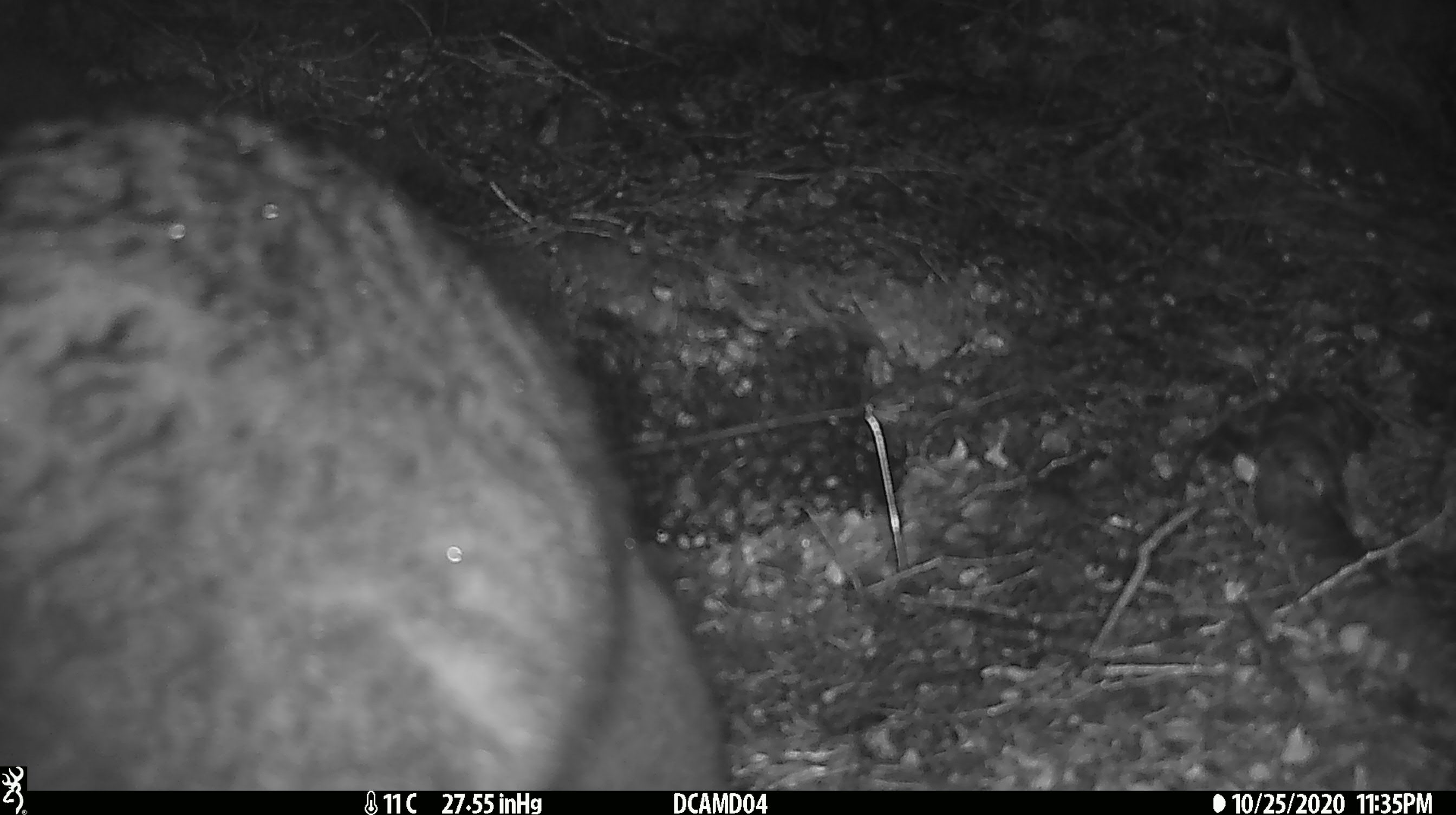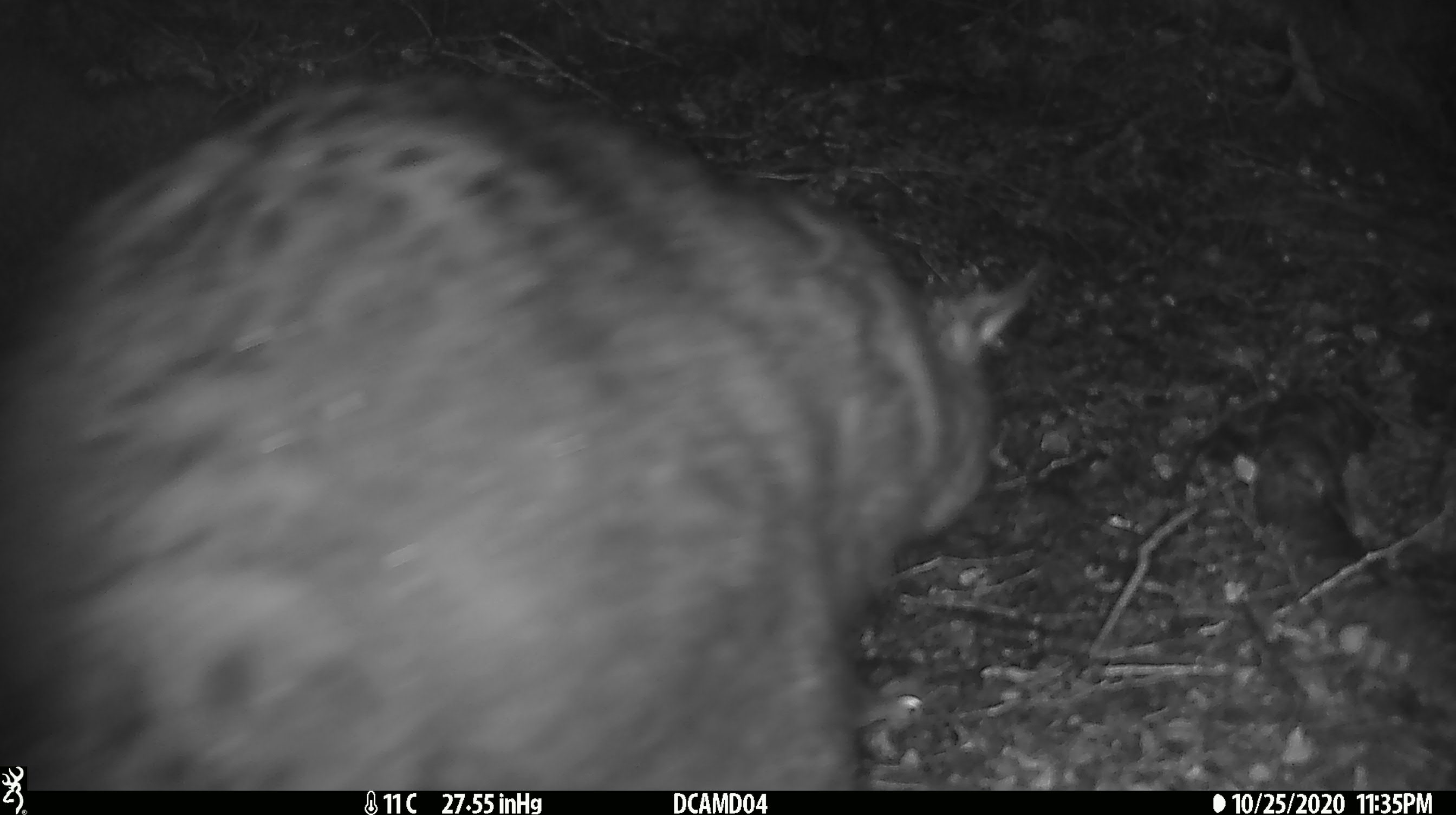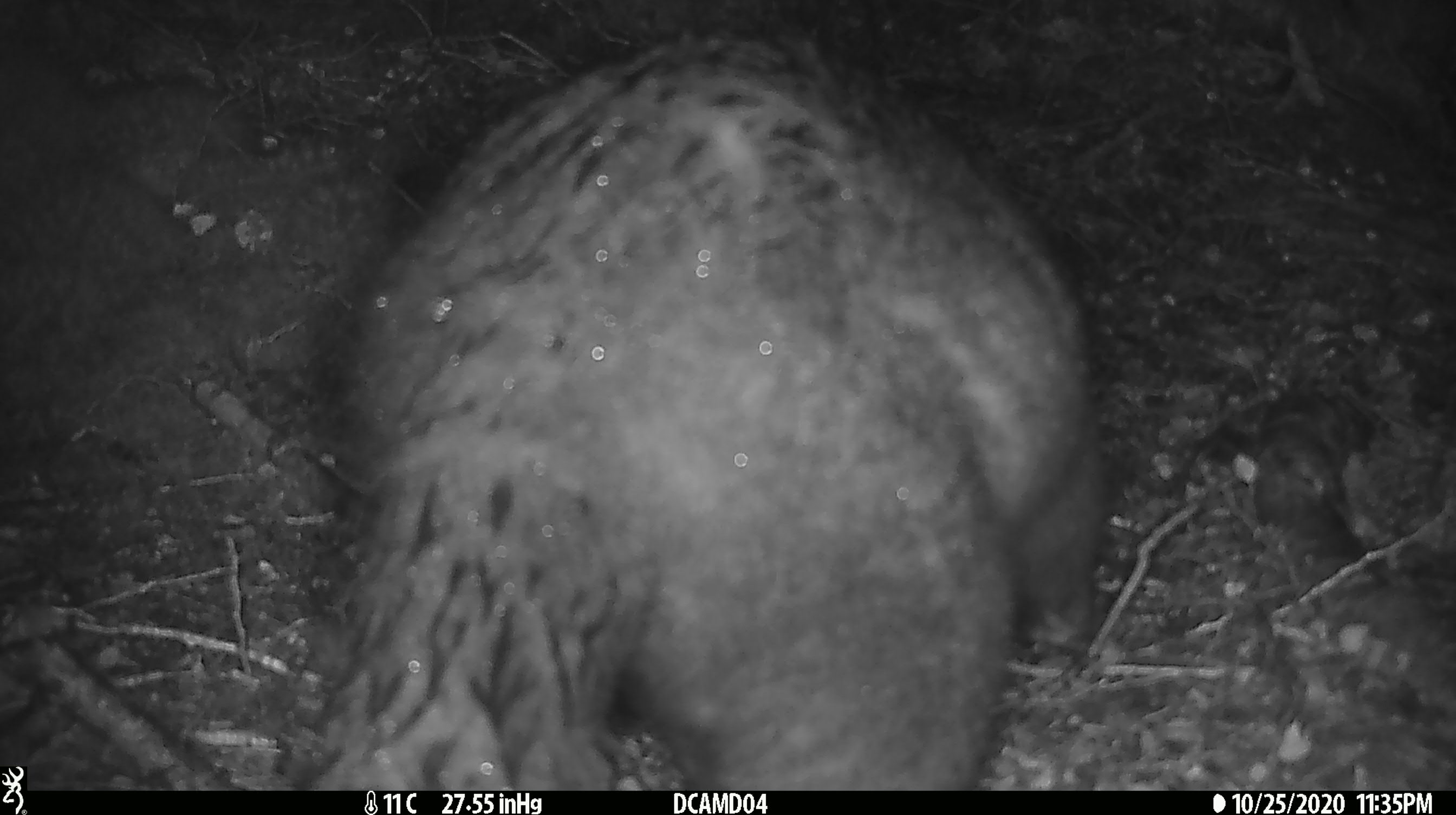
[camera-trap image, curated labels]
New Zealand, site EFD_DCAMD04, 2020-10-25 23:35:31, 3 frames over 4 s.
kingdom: Animalia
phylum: Chordata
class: Mammalia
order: Diprotodontia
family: Phalangeridae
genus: Trichosurus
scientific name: Trichosurus vulpecula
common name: common brushtail possum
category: possum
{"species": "possum (common brushtail possum) (Trichosurus vulpecula)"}